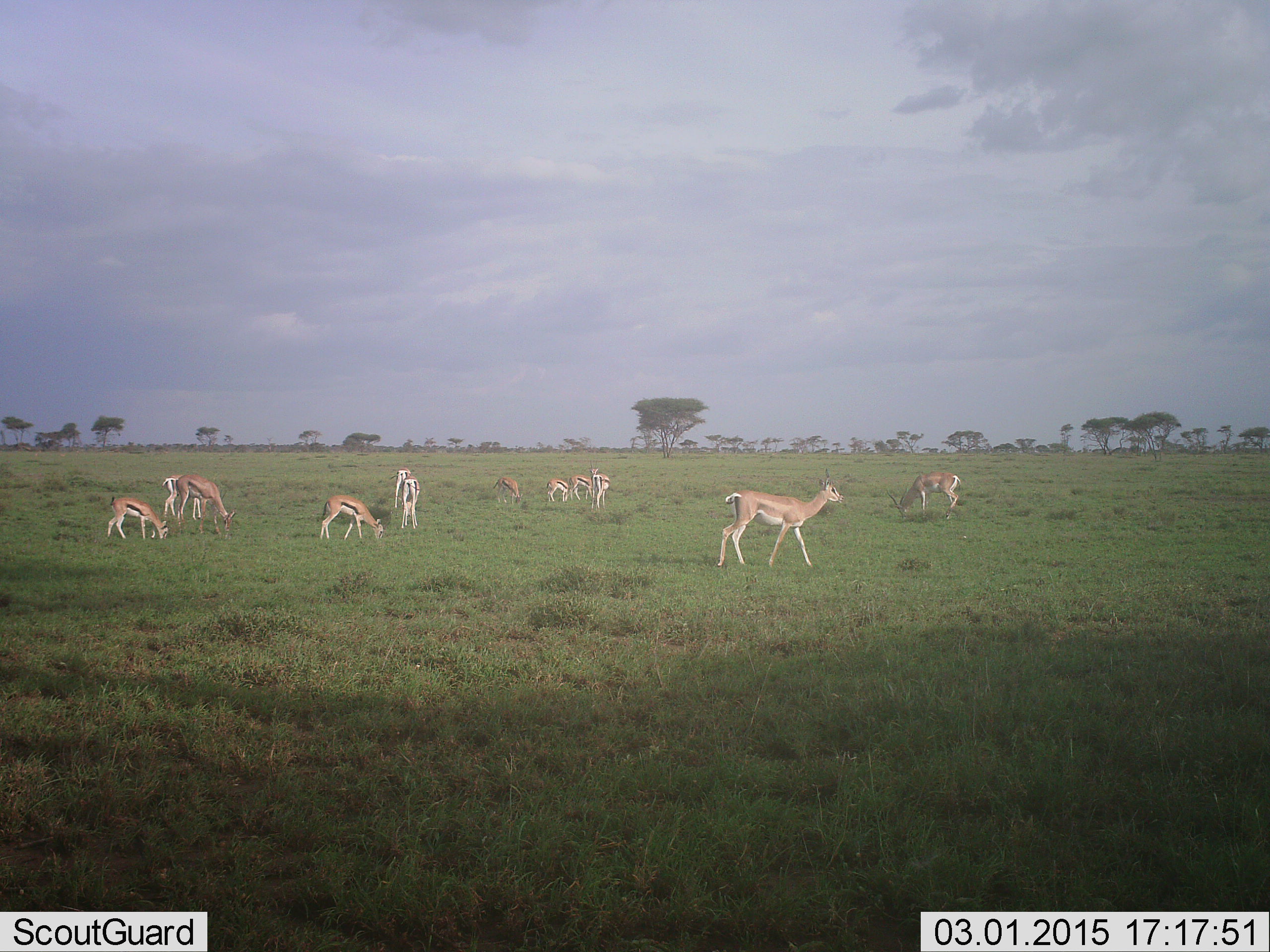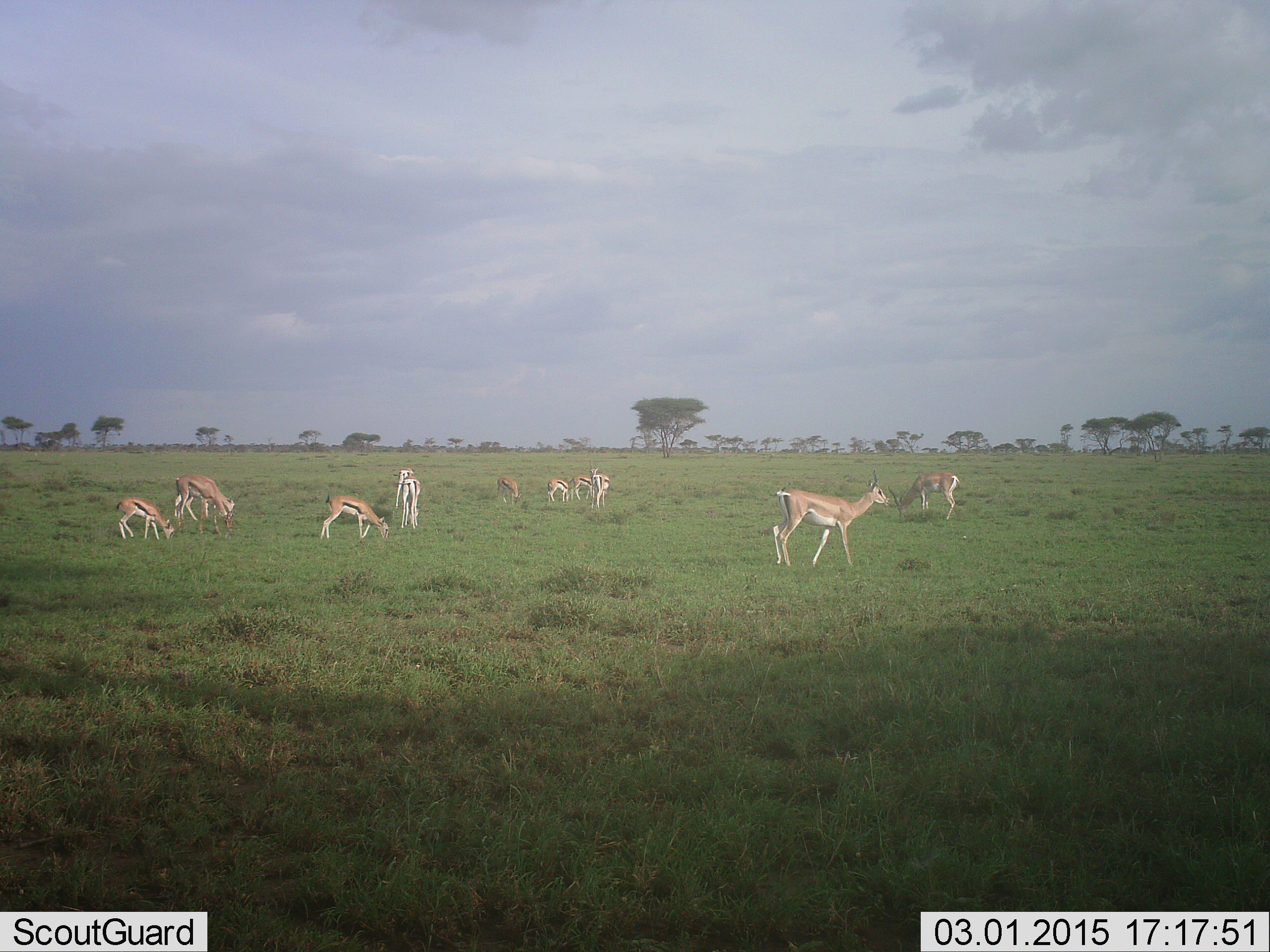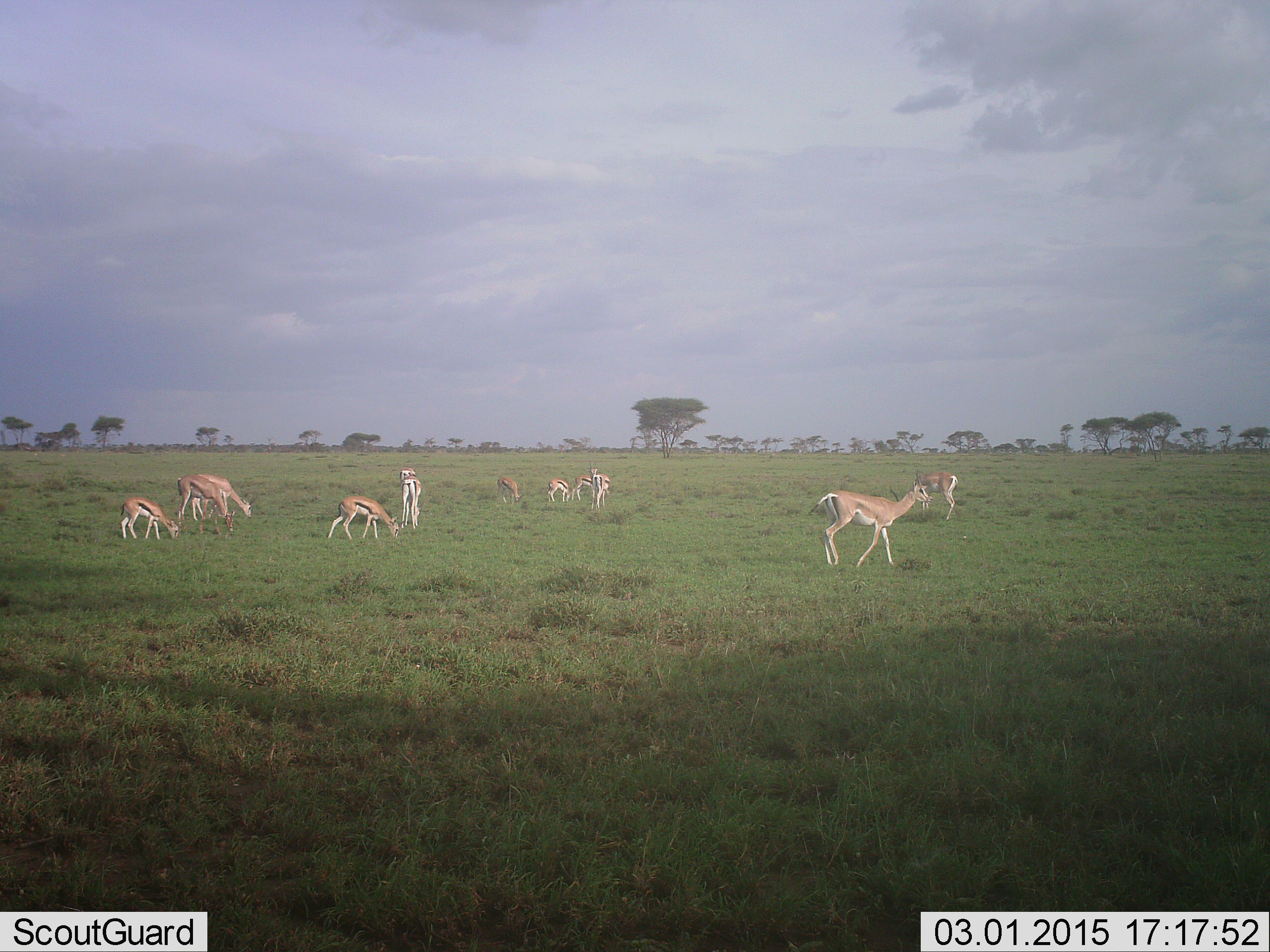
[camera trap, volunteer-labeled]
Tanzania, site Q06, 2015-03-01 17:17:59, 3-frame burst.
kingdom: Animalia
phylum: Chordata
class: Mammalia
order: Artiodactyla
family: Bovidae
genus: Nanger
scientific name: Nanger granti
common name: grant's gazelle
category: gazellegrants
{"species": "gazellegrants (grant's gazelle) (Nanger granti)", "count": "3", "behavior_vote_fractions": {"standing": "60%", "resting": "0%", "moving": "80%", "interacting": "0%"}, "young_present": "0%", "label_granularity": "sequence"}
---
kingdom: Animalia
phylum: Chordata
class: Mammalia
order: Artiodactyla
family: Bovidae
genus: Eudorcas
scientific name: Eudorcas thomsonii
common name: thomson's gazelle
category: gazellethomsons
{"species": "gazellethomsons (thomson's gazelle) (Eudorcas thomsonii)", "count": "10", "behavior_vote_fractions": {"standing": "22%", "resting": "6%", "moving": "56%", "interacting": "0%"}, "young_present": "11%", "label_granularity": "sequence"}